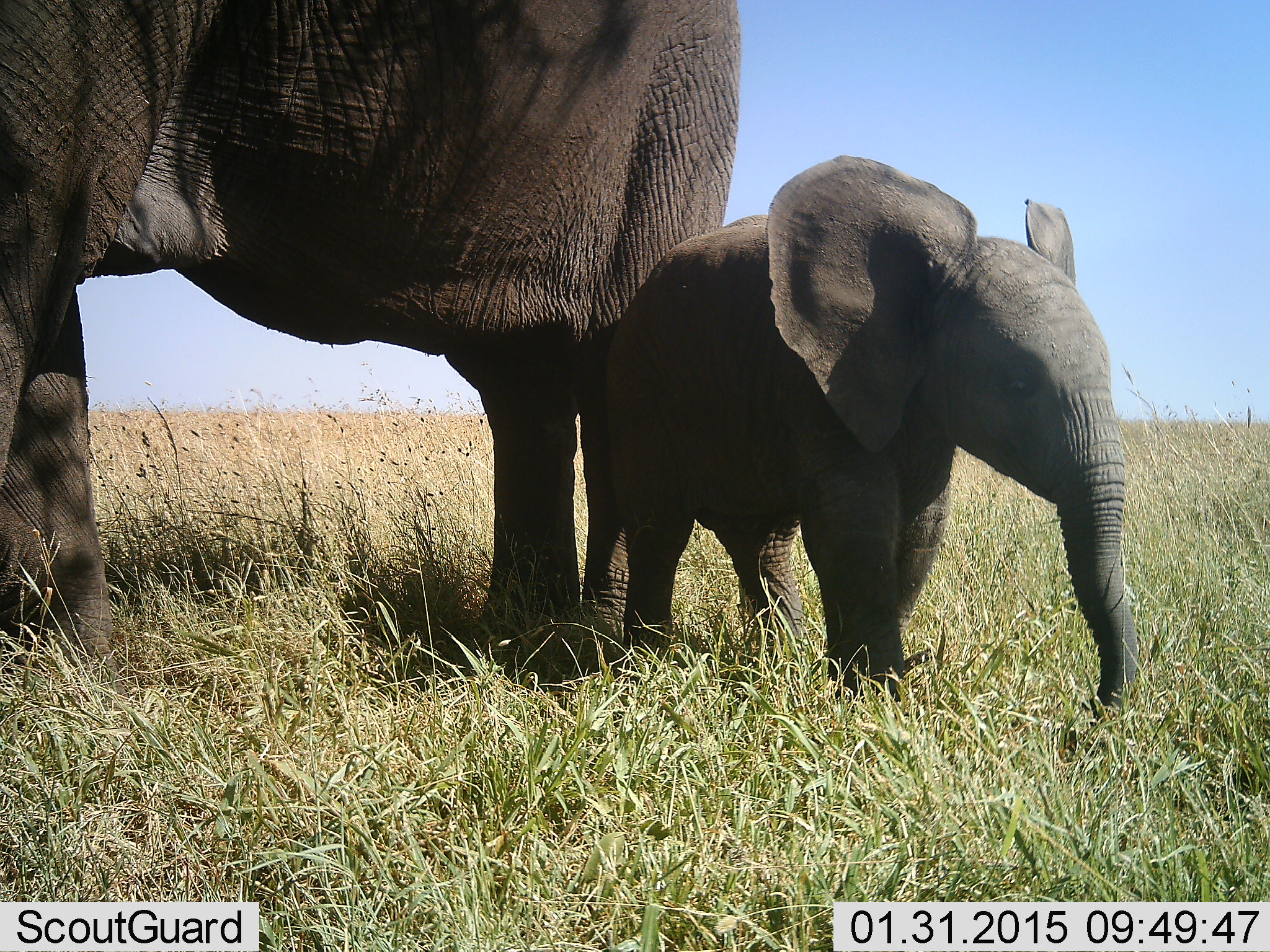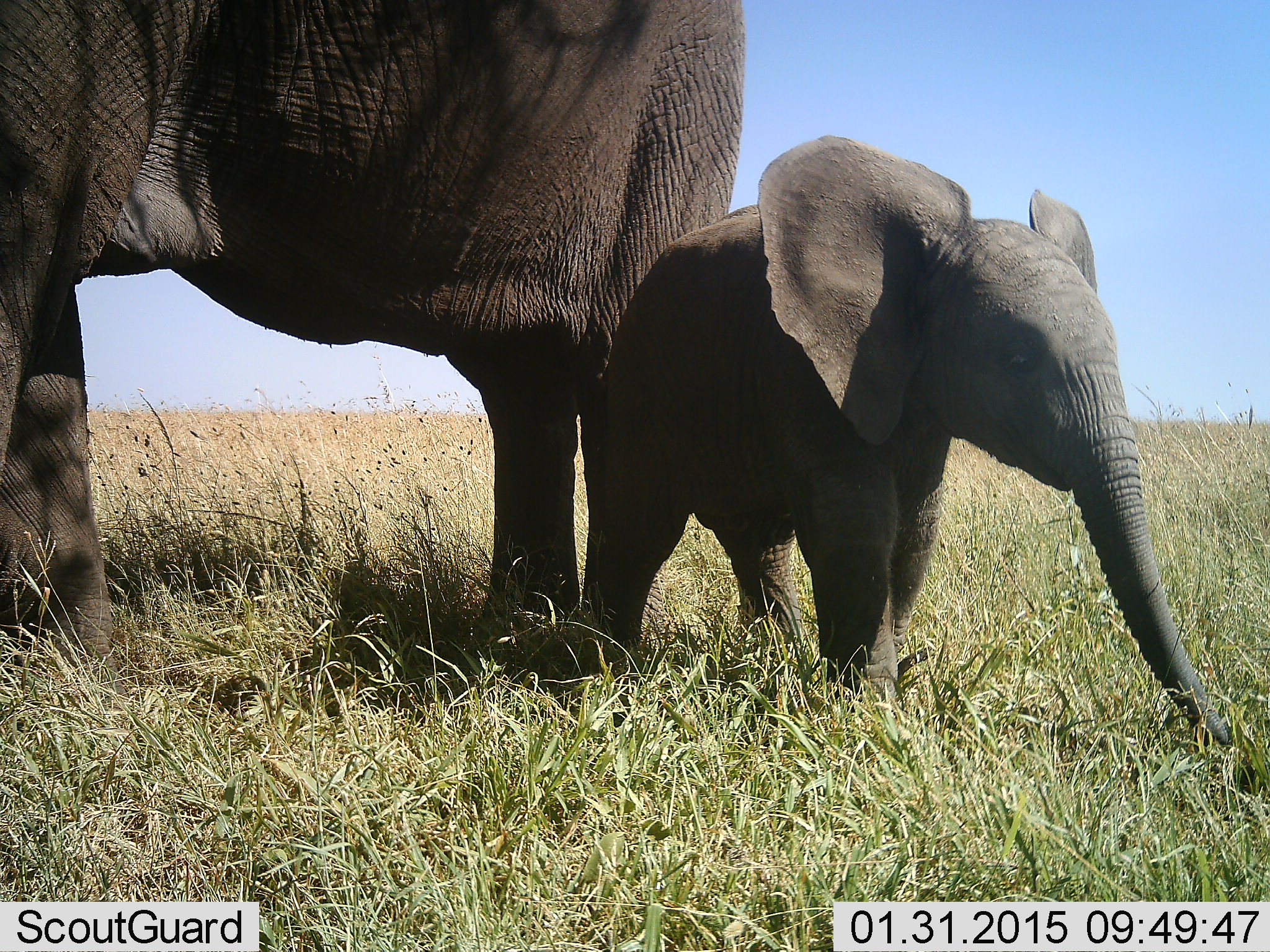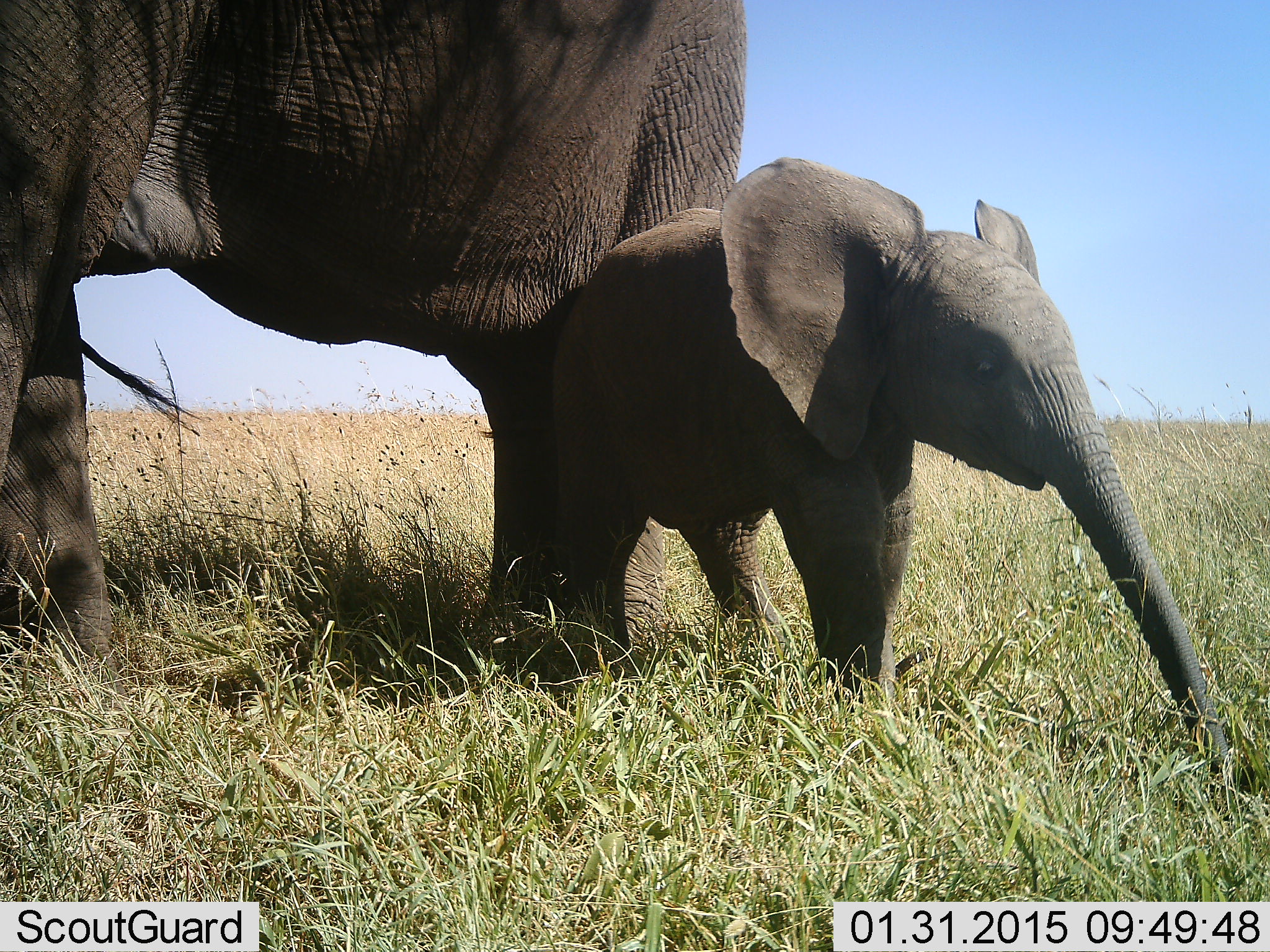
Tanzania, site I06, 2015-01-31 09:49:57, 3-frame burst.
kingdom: Animalia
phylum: Chordata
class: Mammalia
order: Proboscidea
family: Elephantidae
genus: Loxodonta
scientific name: Loxodonta africana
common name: african bush elephant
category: elephant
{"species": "elephant (african bush elephant) (Loxodonta africana)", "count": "2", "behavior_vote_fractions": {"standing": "90%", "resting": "0%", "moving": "20%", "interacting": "0%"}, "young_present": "90%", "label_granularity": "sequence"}